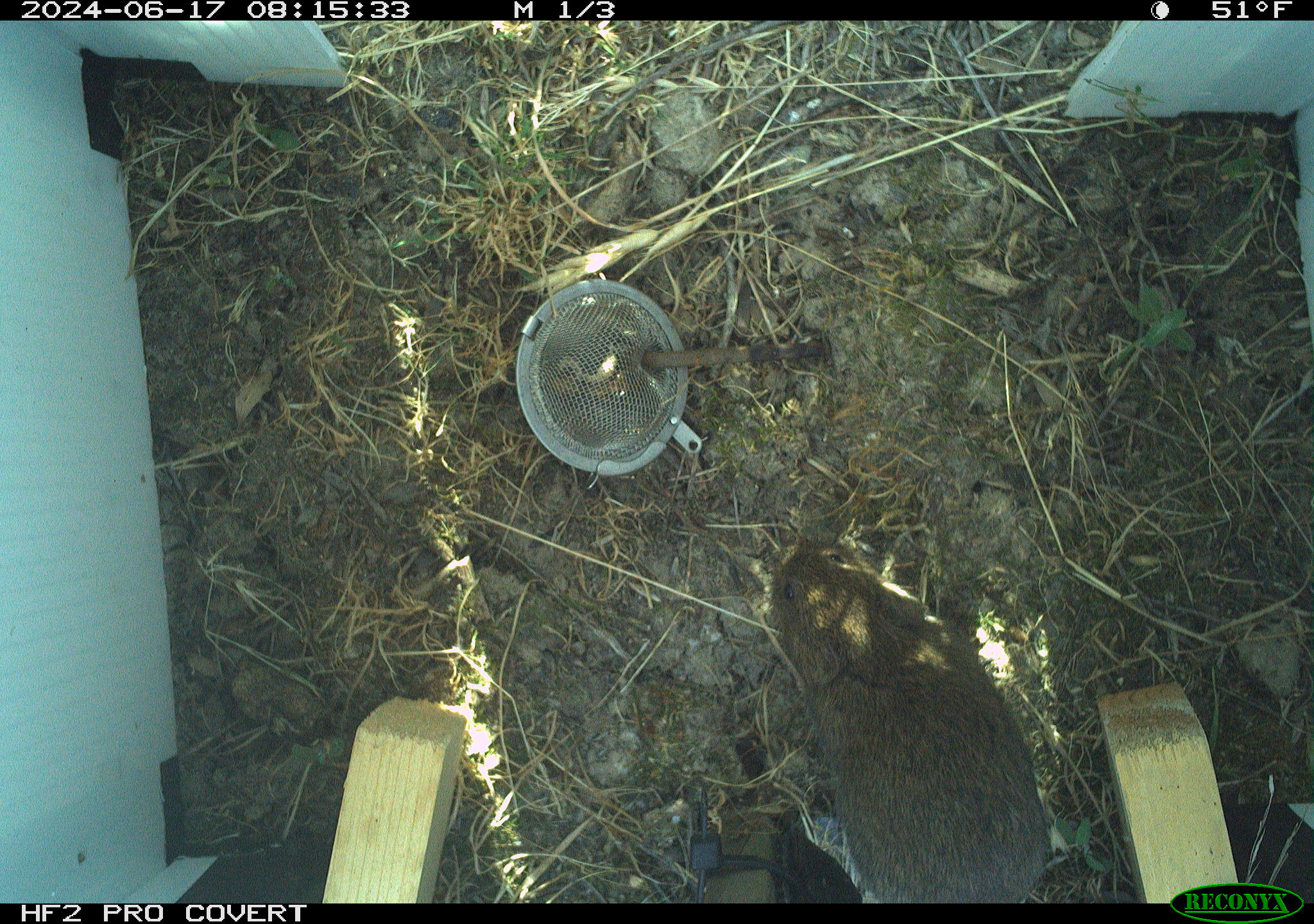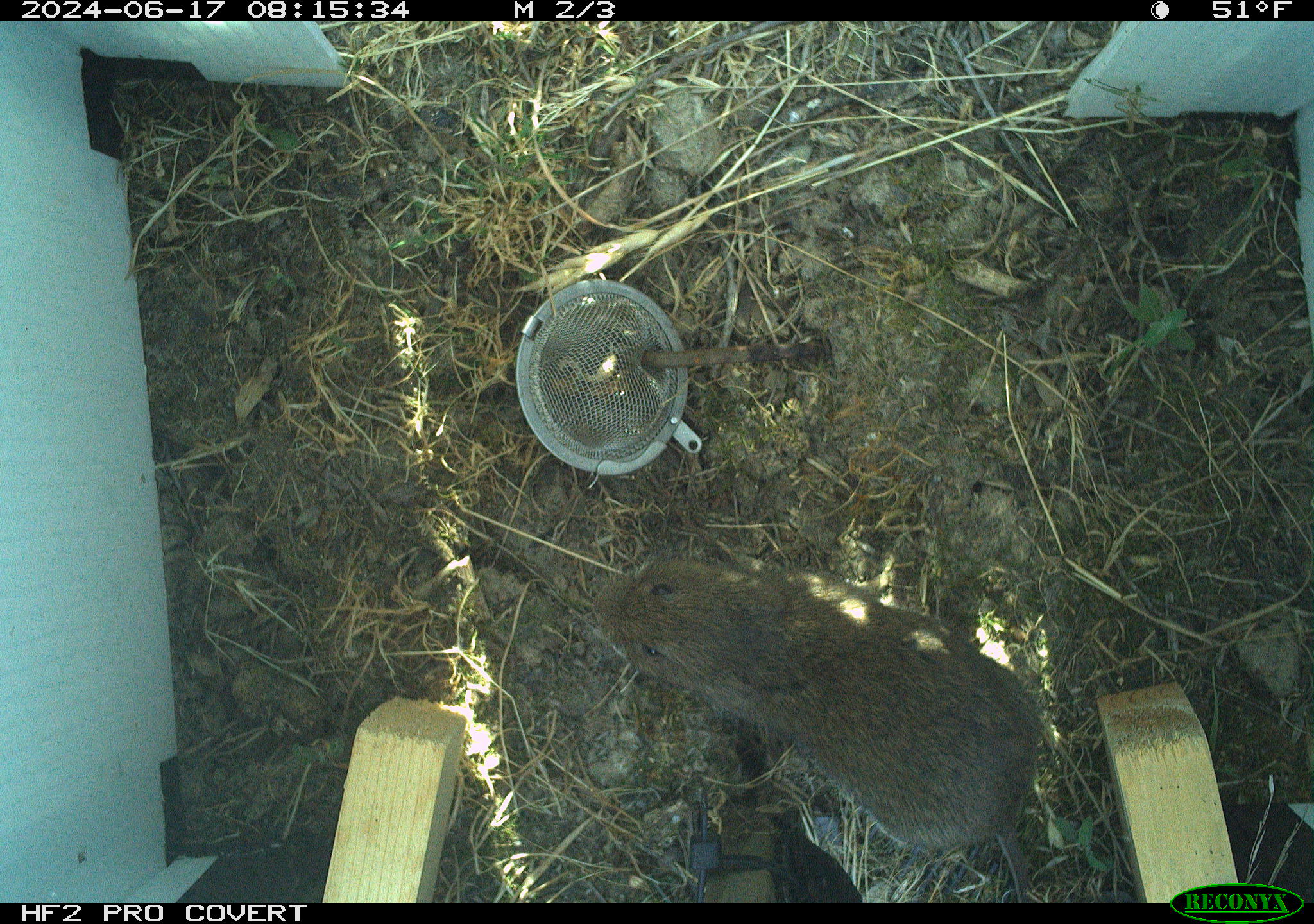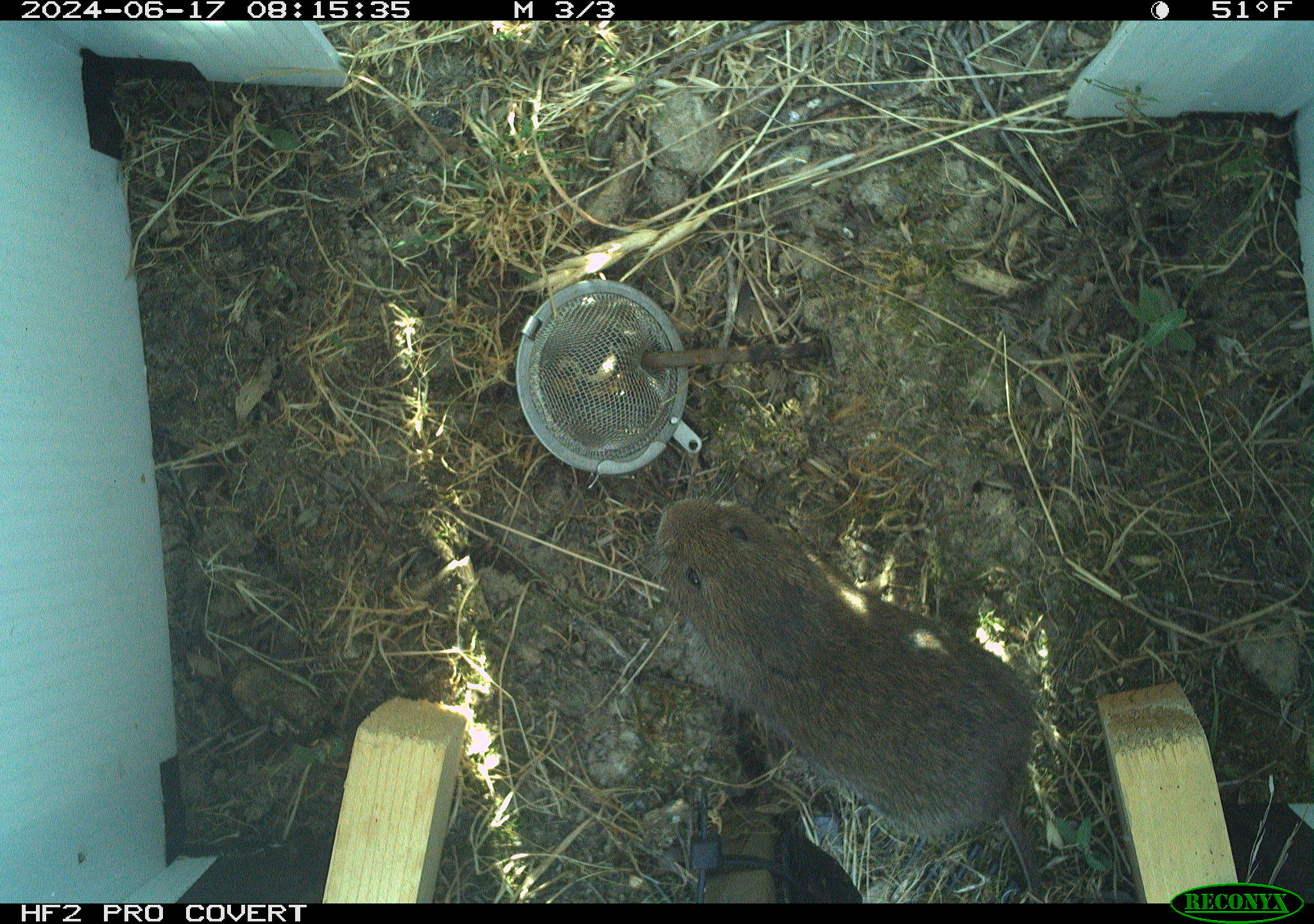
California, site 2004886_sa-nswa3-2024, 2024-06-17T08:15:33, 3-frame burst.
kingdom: Animalia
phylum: Chordata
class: Mammalia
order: Rodentia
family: Cricetidae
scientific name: Arvicolinae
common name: voles, lemmings, and muskrats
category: arvicolinae subfamily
Arvicolinae subfamily (voles, lemmings, and muskrats) (Arvicolinae).